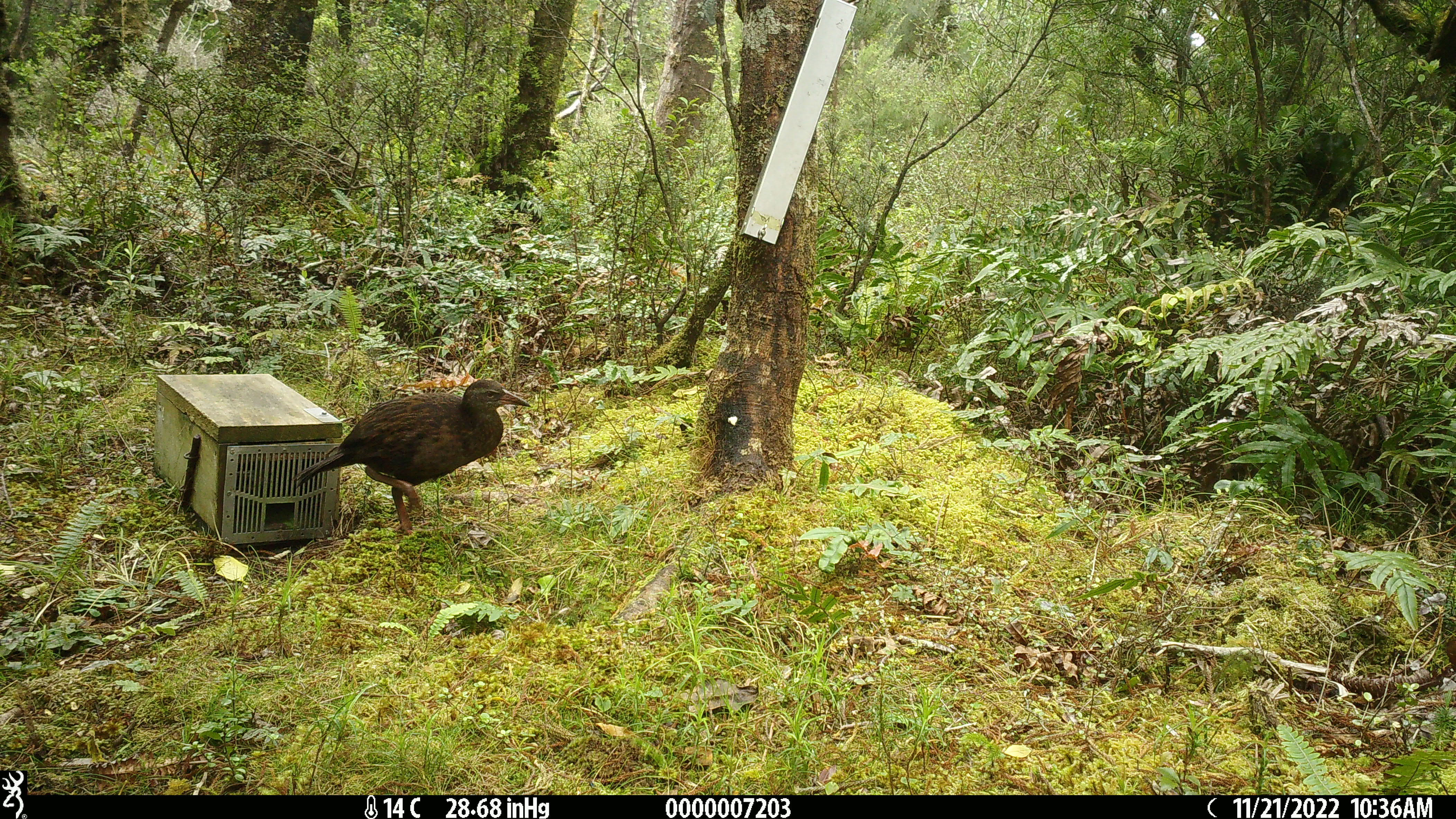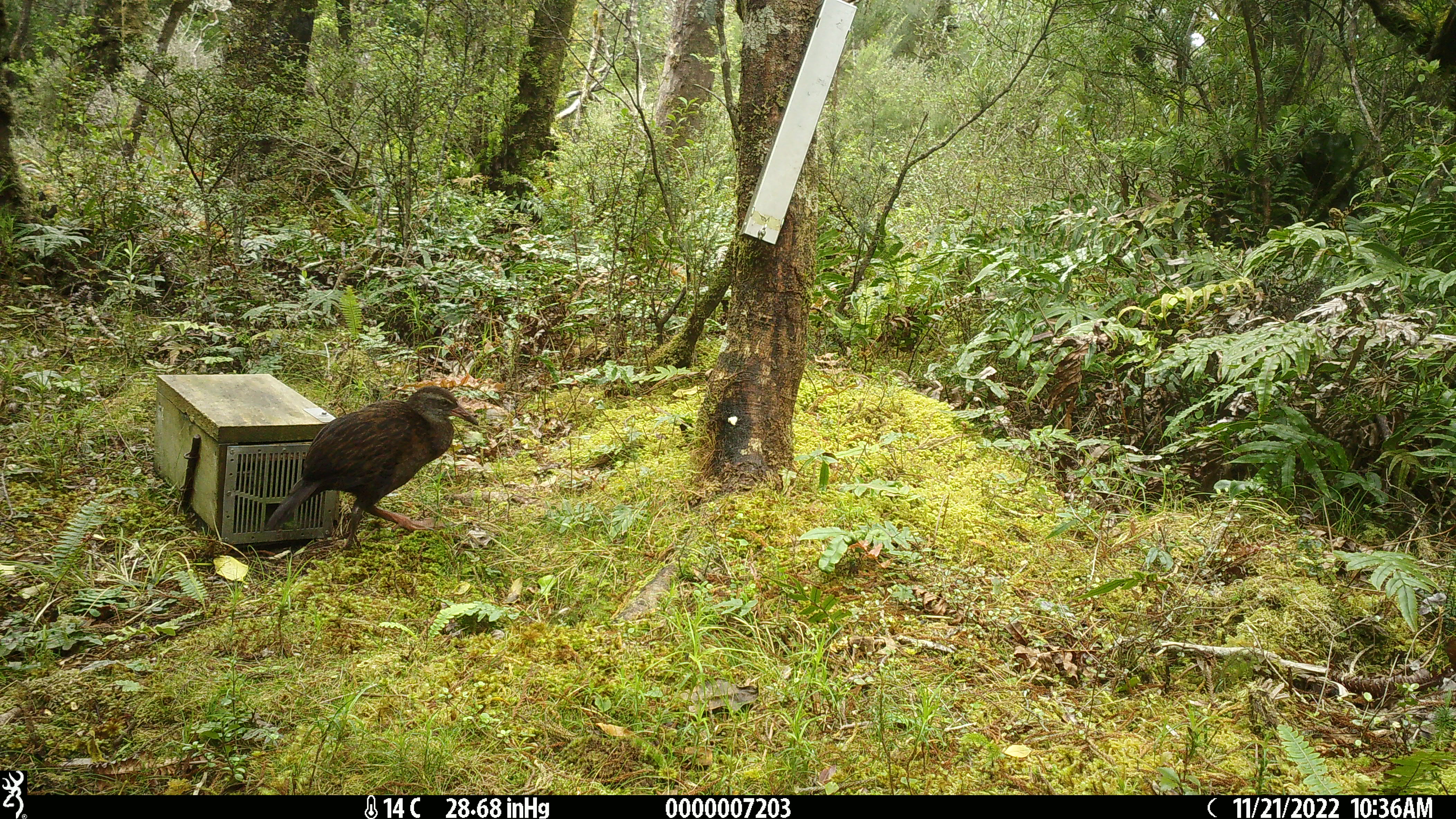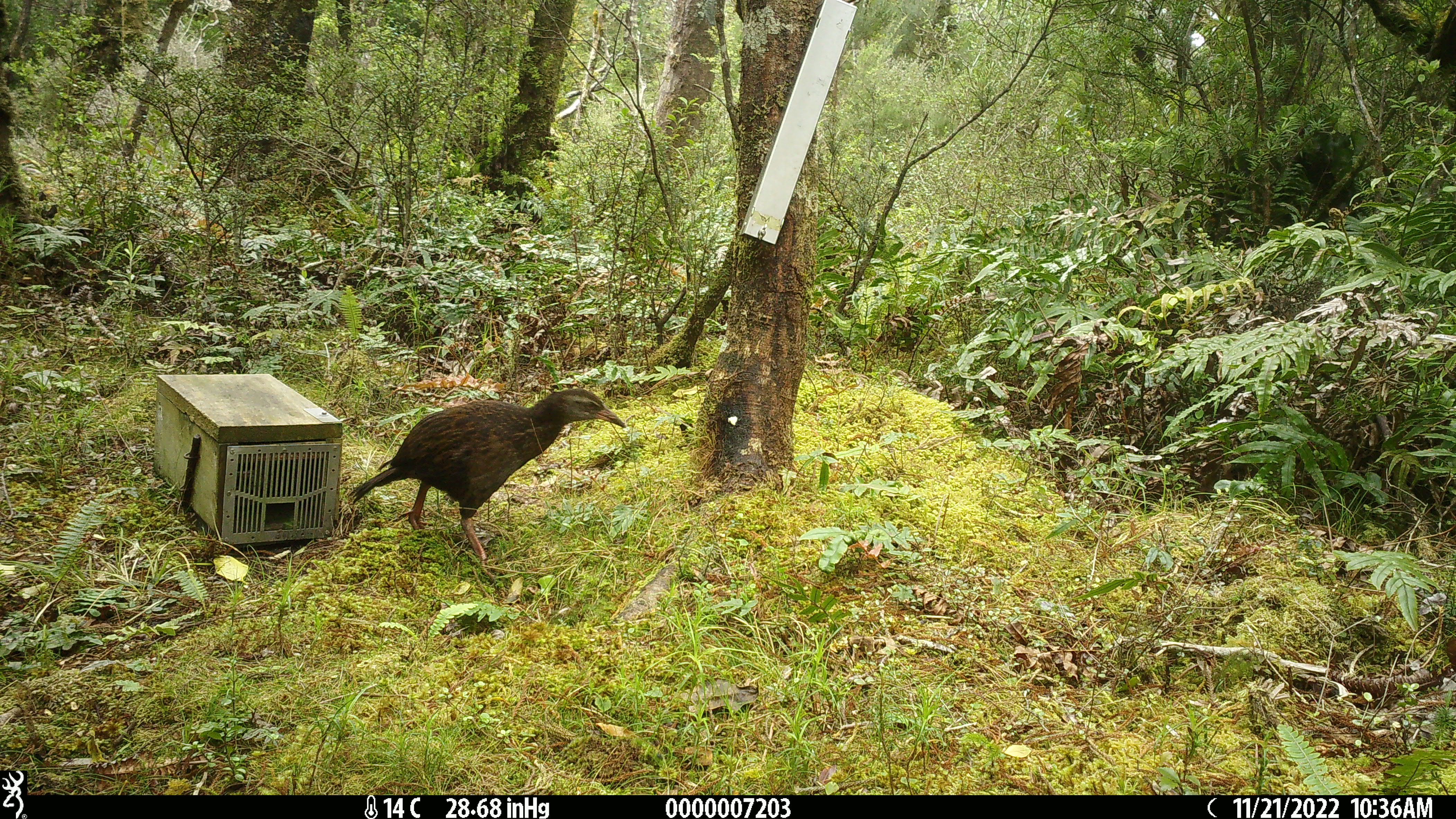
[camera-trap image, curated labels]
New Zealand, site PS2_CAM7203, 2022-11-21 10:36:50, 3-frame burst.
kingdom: Animalia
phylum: Chordata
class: Aves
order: Gruiformes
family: Rallidae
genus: Gallirallus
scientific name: Gallirallus australis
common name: weka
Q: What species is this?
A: Weka (Gallirallus australis).